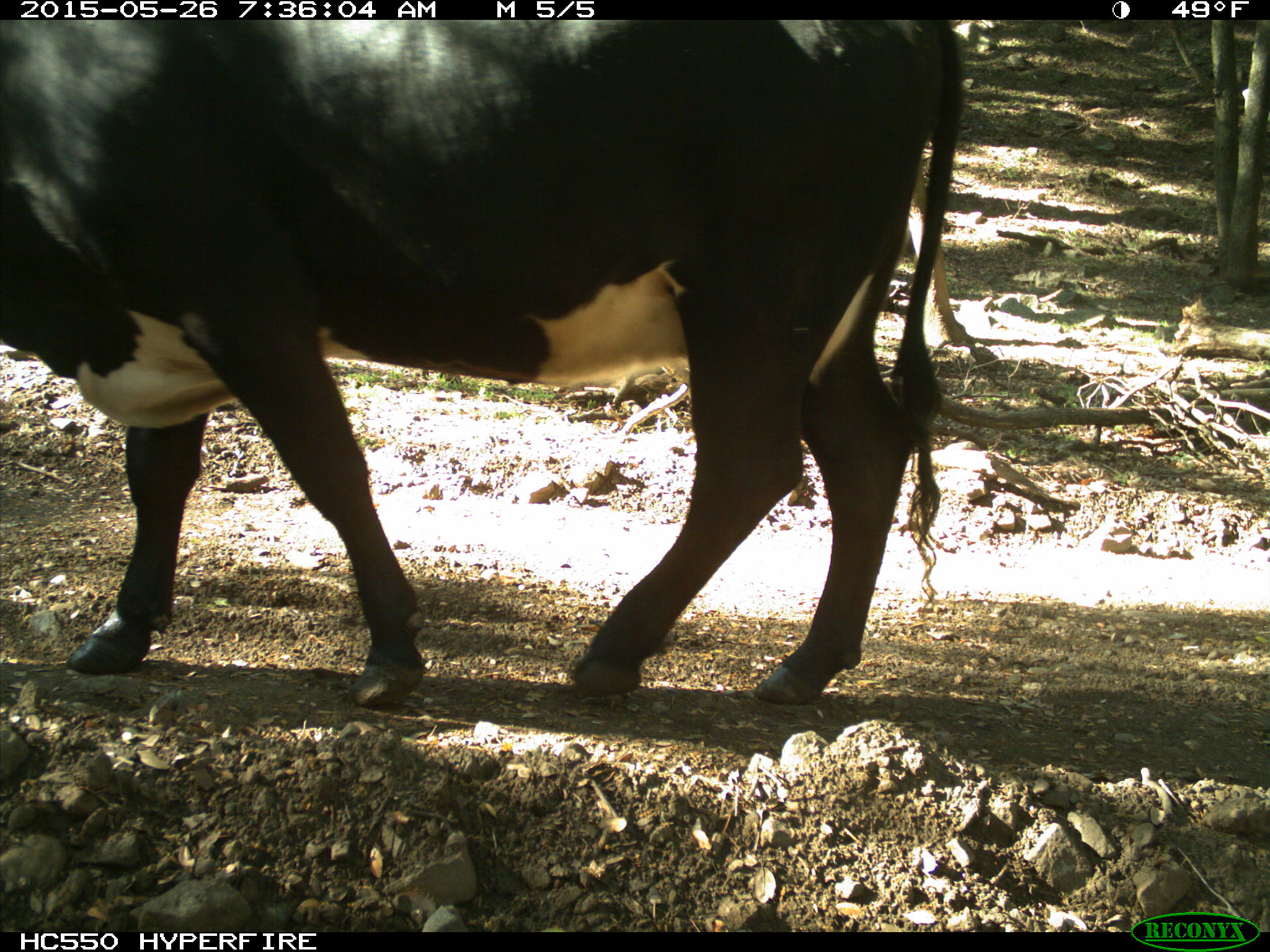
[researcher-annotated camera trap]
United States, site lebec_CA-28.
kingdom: Animalia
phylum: Chordata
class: Mammalia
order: Artiodactyla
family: Bovidae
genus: Bos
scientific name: Bos taurus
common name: domestic cow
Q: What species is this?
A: Bos taurus (domestic cow).